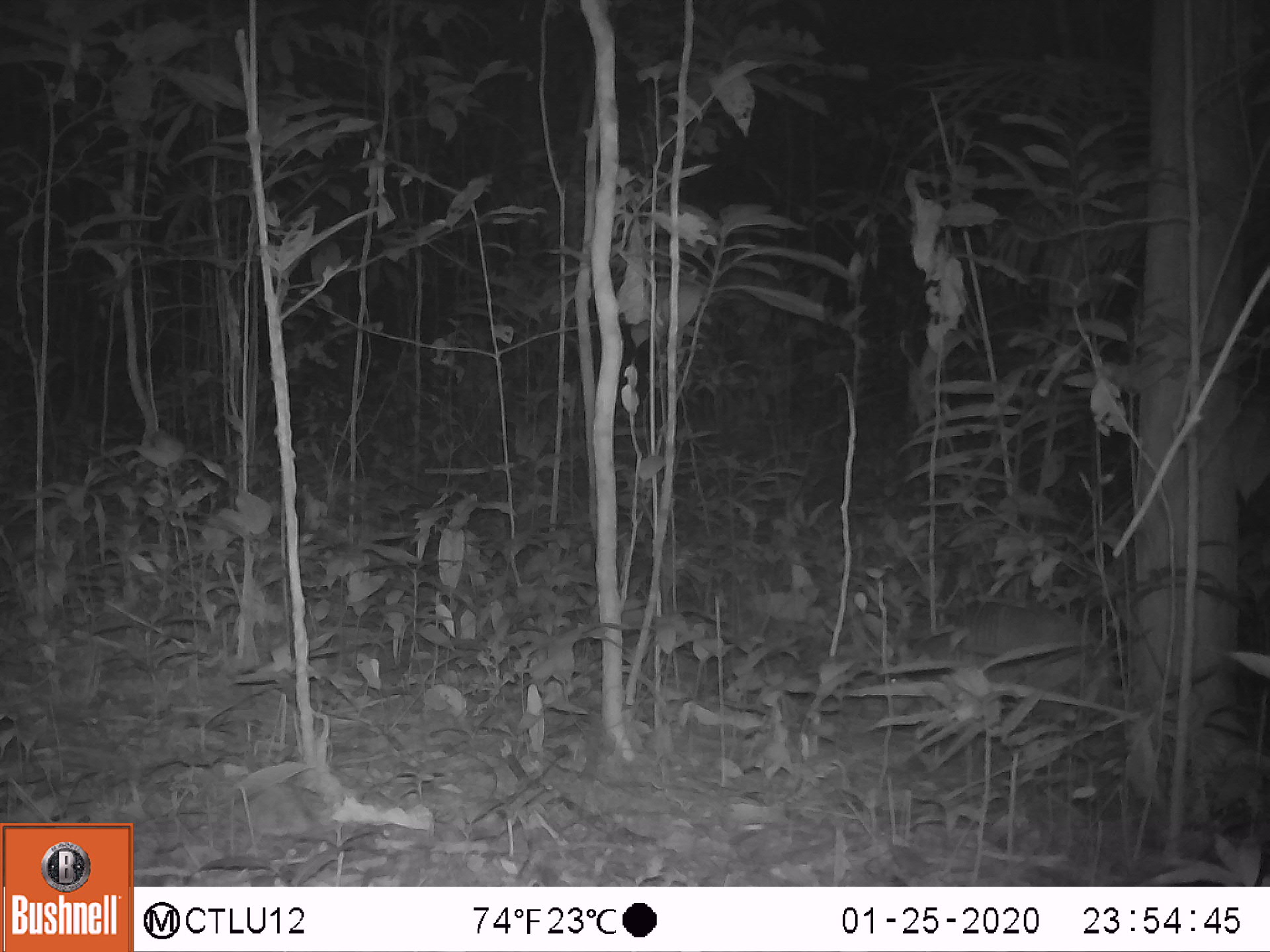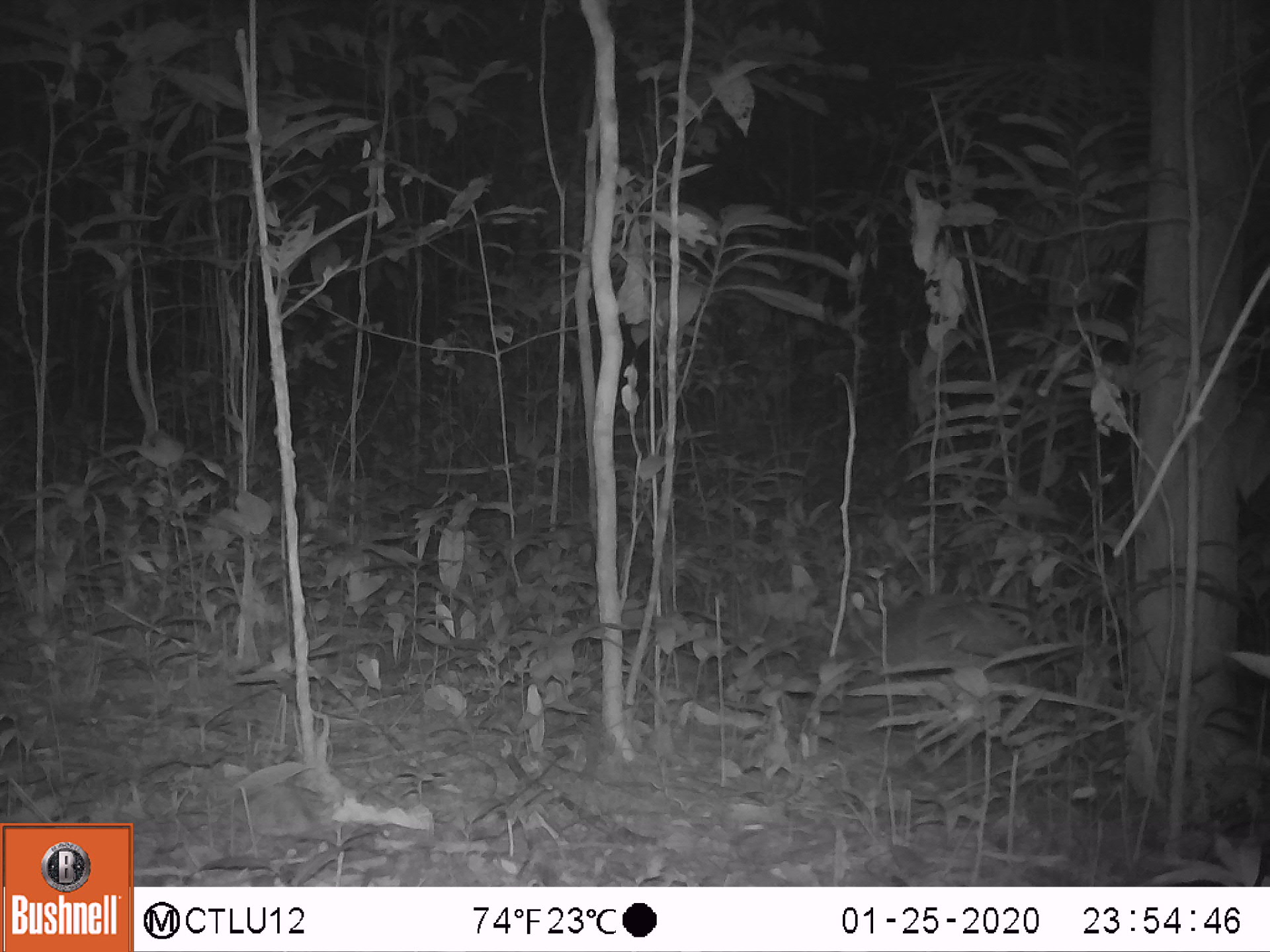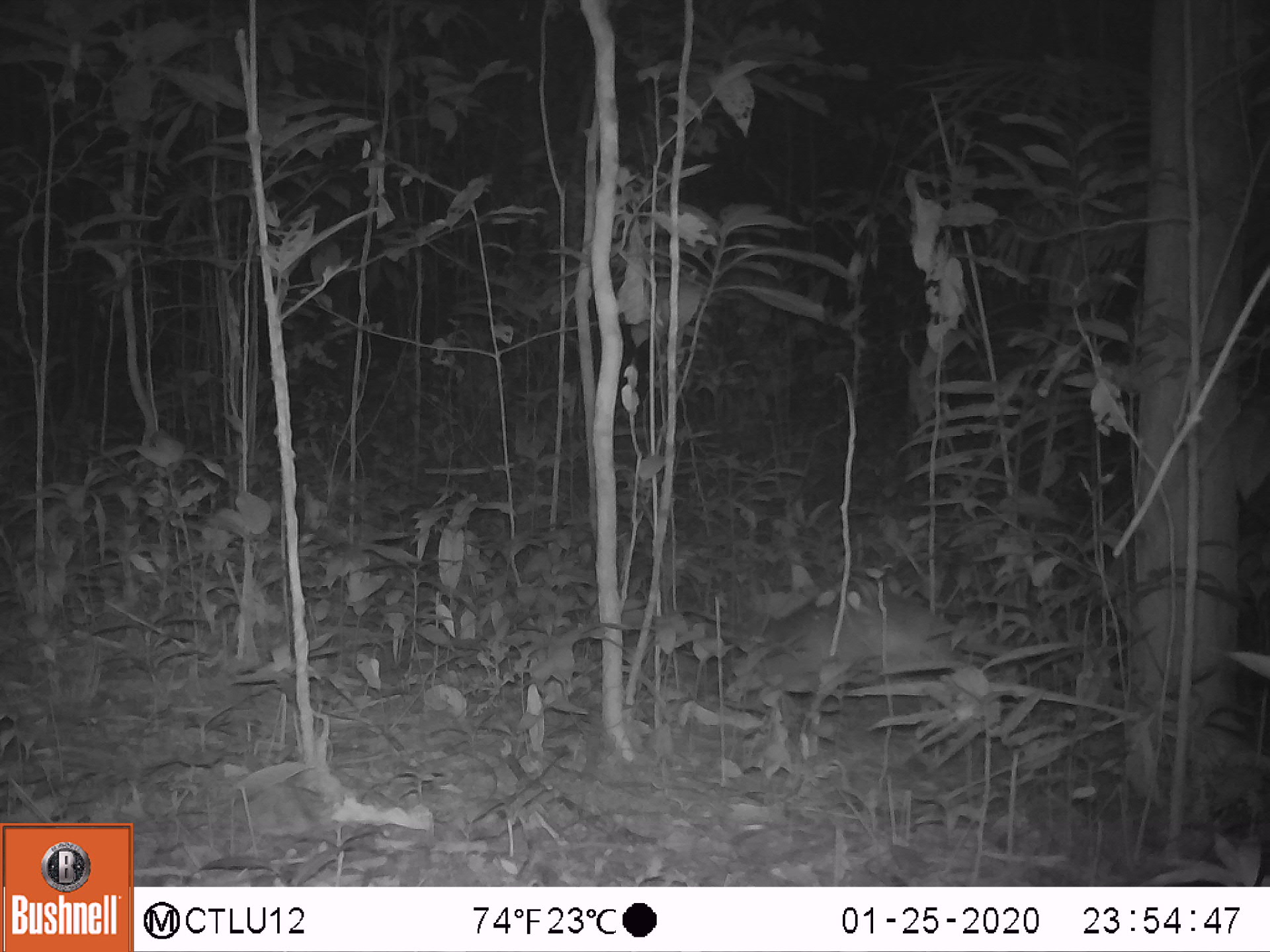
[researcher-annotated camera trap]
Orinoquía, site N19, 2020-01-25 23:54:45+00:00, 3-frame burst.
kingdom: Animalia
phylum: Chordata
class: Mammalia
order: Cingulata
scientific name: Cingulata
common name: armadillo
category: unknown armadillo